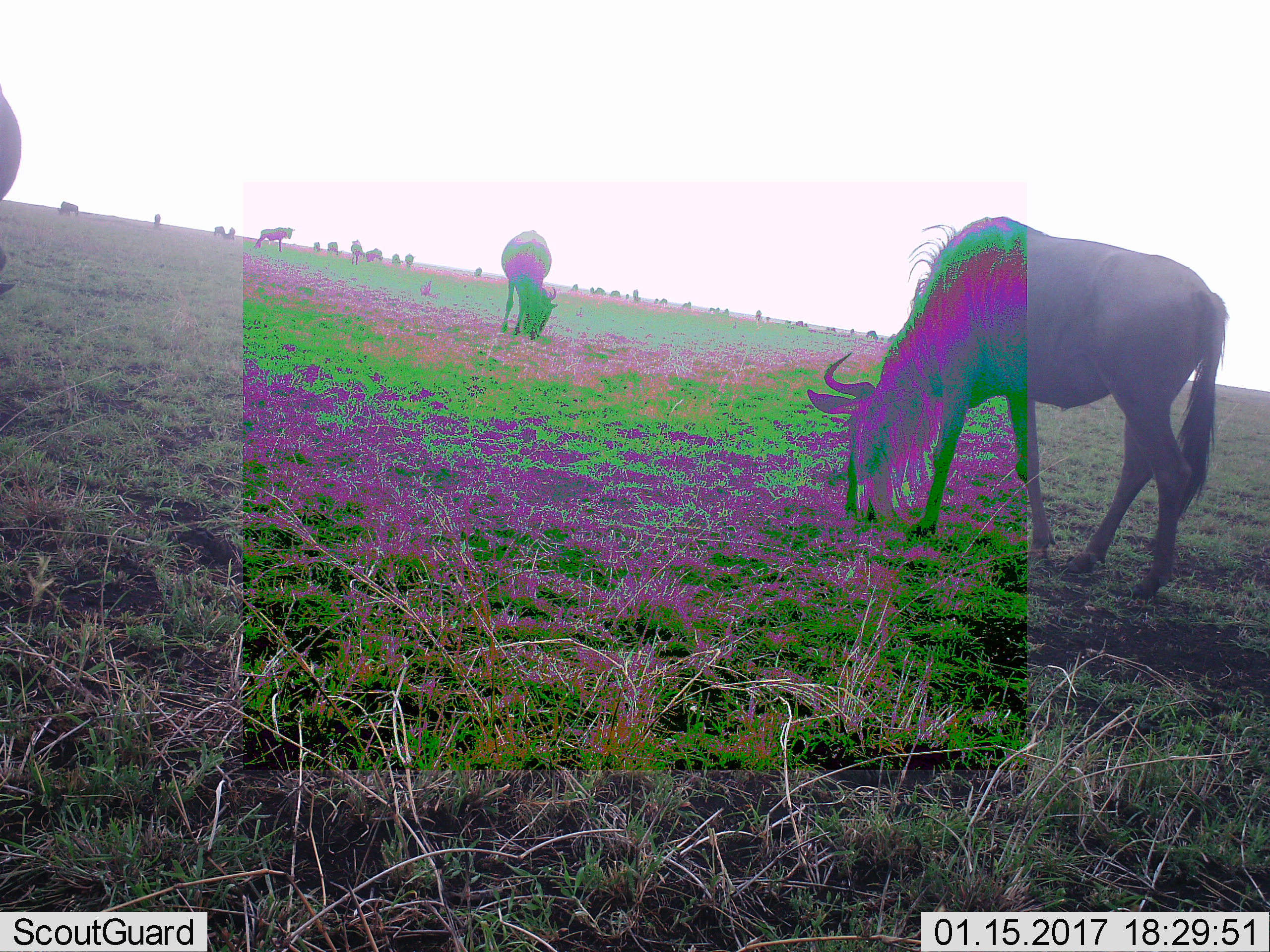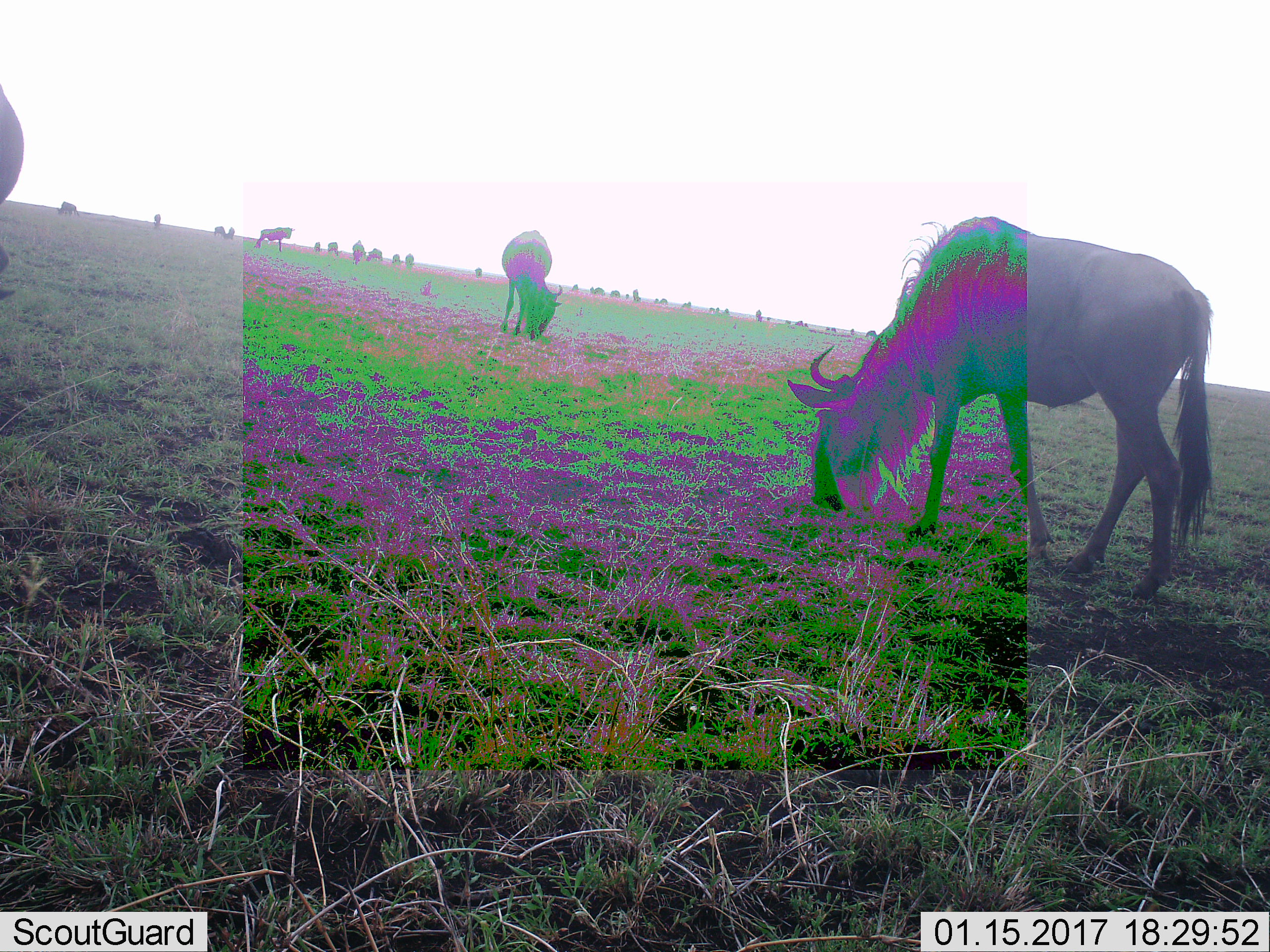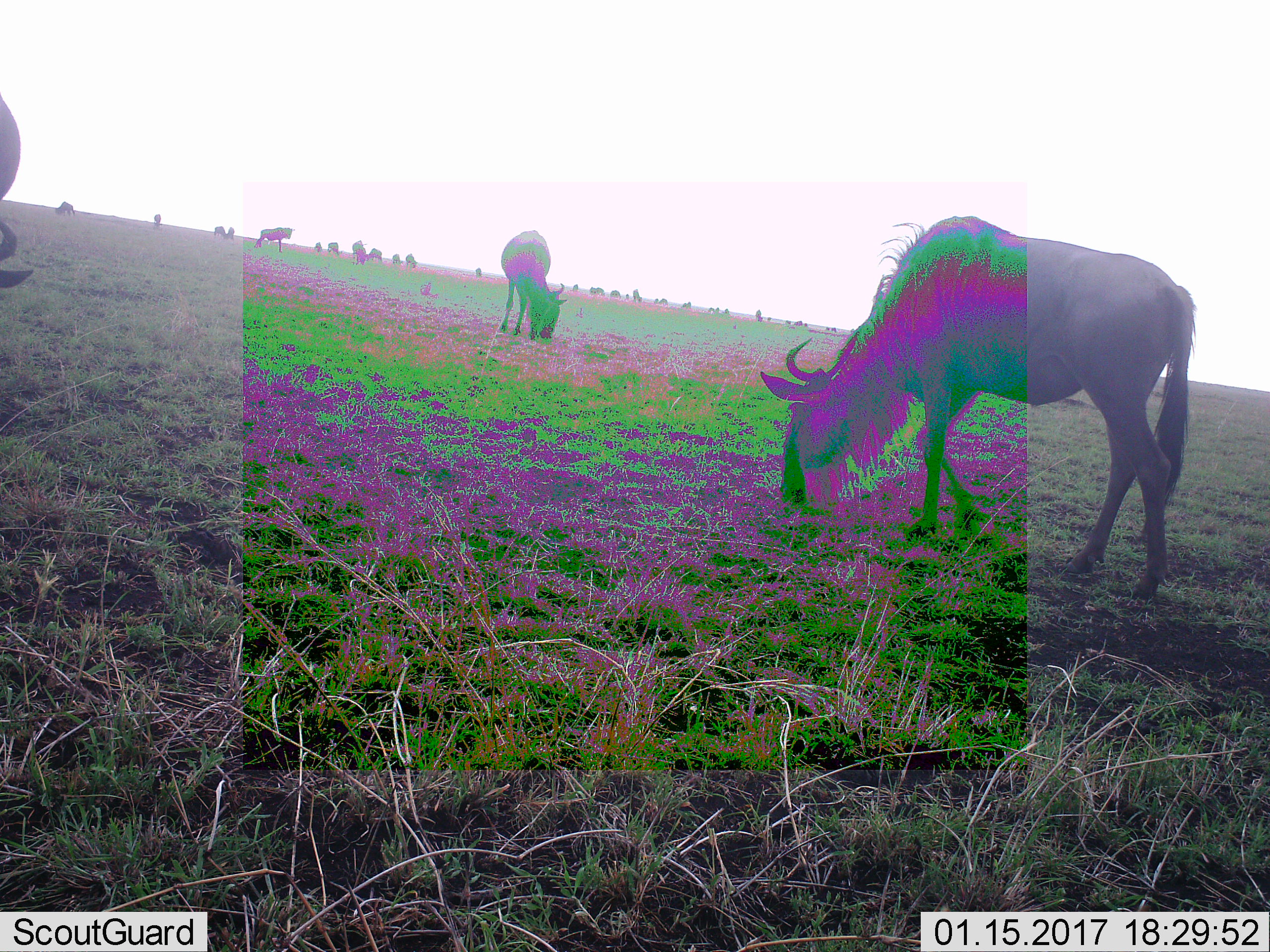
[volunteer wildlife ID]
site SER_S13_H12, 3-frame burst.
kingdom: Animalia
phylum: Chordata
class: Mammalia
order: Artiodactyla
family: Bovidae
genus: Connochaetes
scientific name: Connochaetes taurinus taurinus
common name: blue wildebeest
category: wildebeestblue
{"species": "wildebeestblue (blue wildebeest) (Connochaetes taurinus taurinus)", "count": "11-50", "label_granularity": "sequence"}